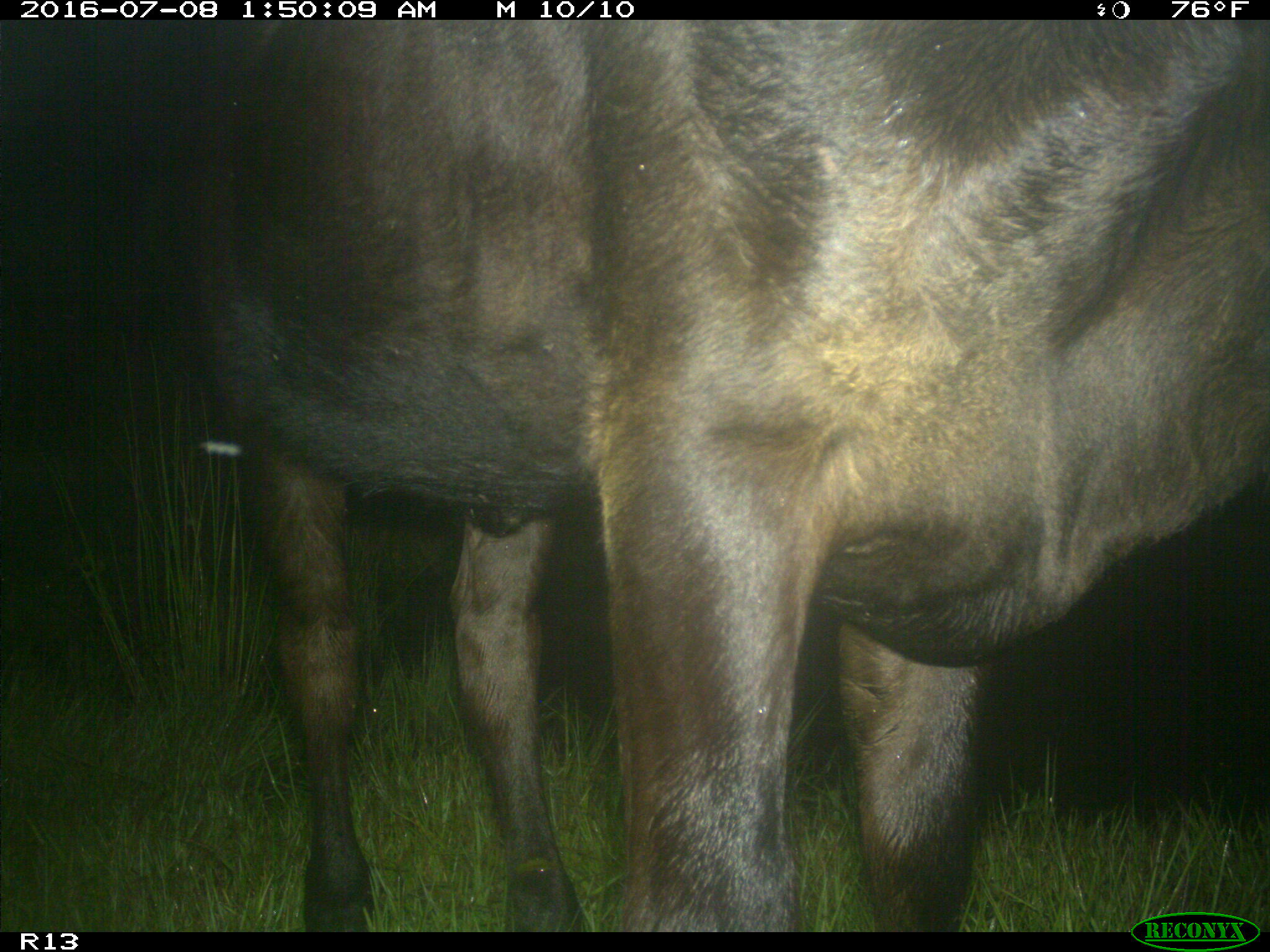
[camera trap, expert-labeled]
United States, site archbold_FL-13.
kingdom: Animalia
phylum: Chordata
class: Mammalia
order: Artiodactyla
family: Bovidae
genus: Bos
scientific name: Bos taurus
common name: domestic cow